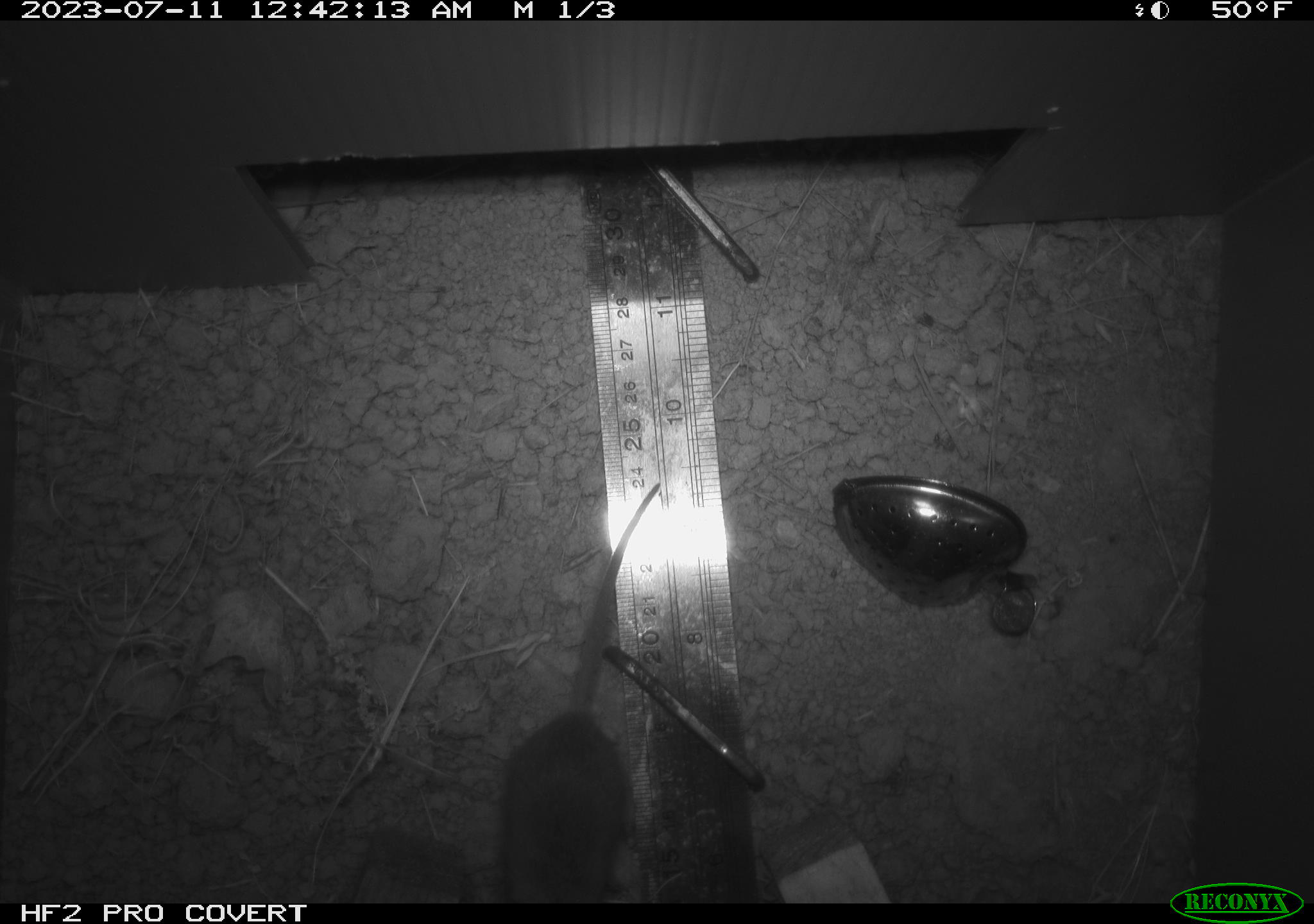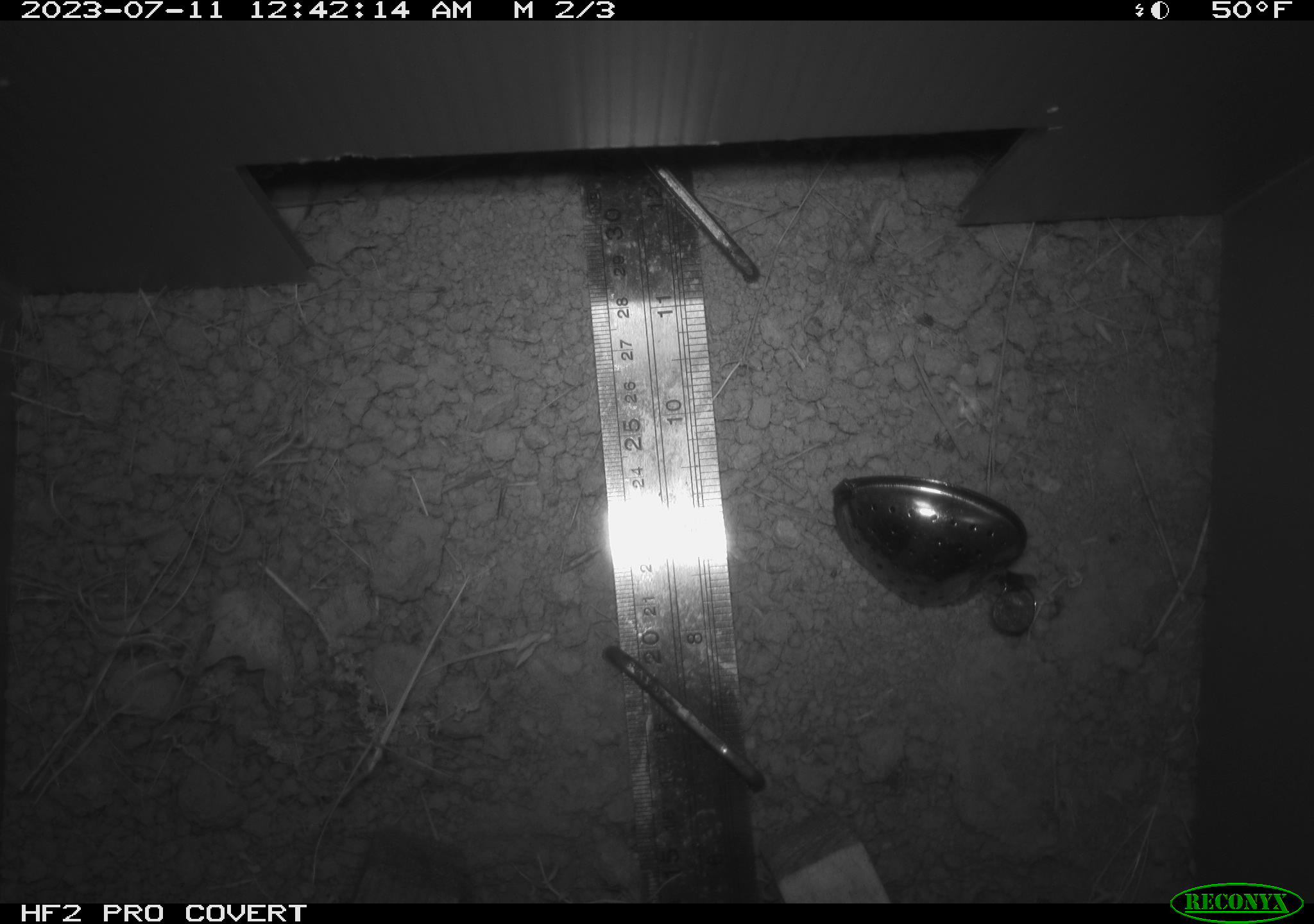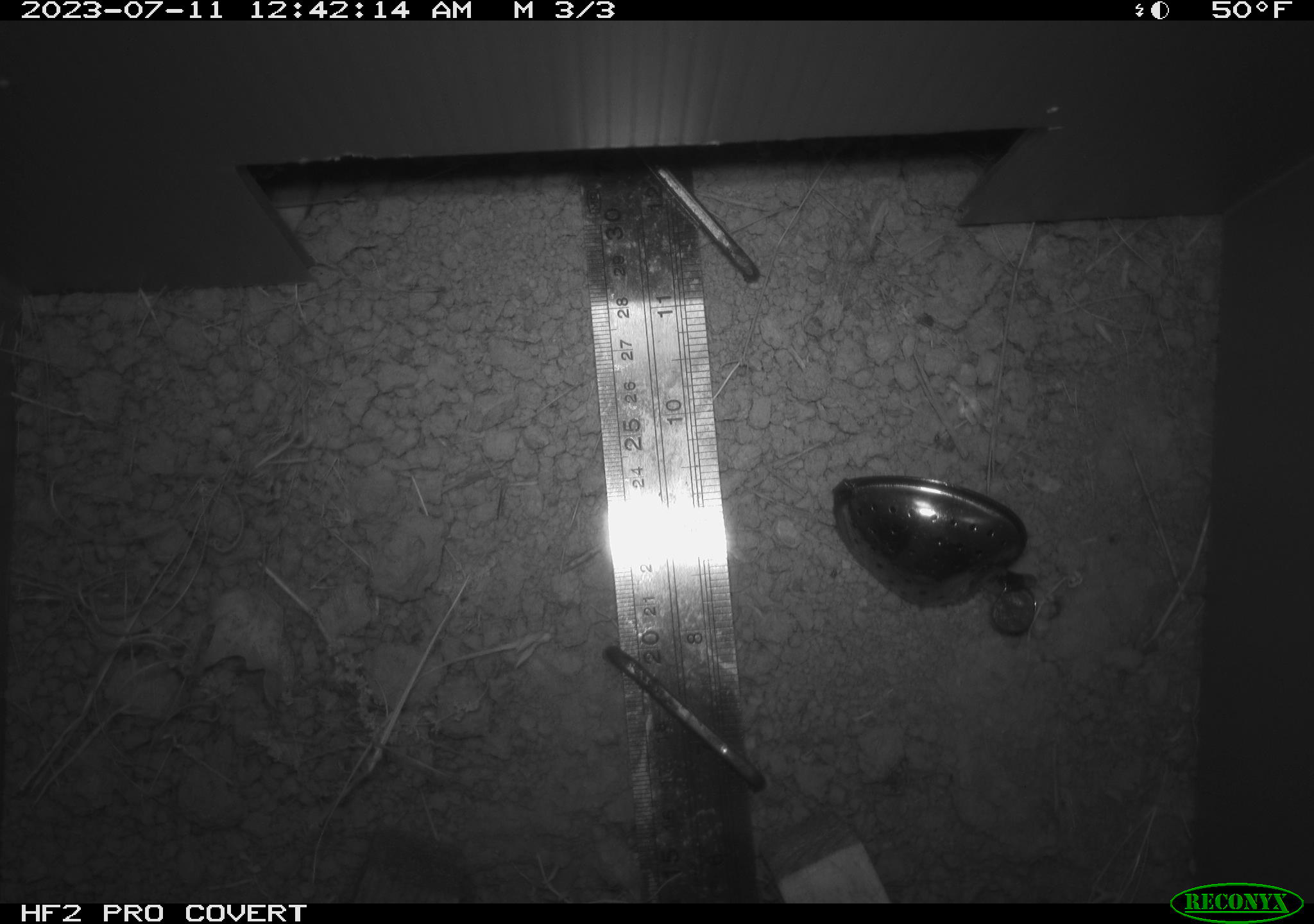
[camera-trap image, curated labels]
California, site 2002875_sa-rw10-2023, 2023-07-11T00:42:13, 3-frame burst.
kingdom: Animalia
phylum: Chordata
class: Mammalia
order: Rodentia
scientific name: Rodentia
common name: rodent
Rodent (Rodentia).